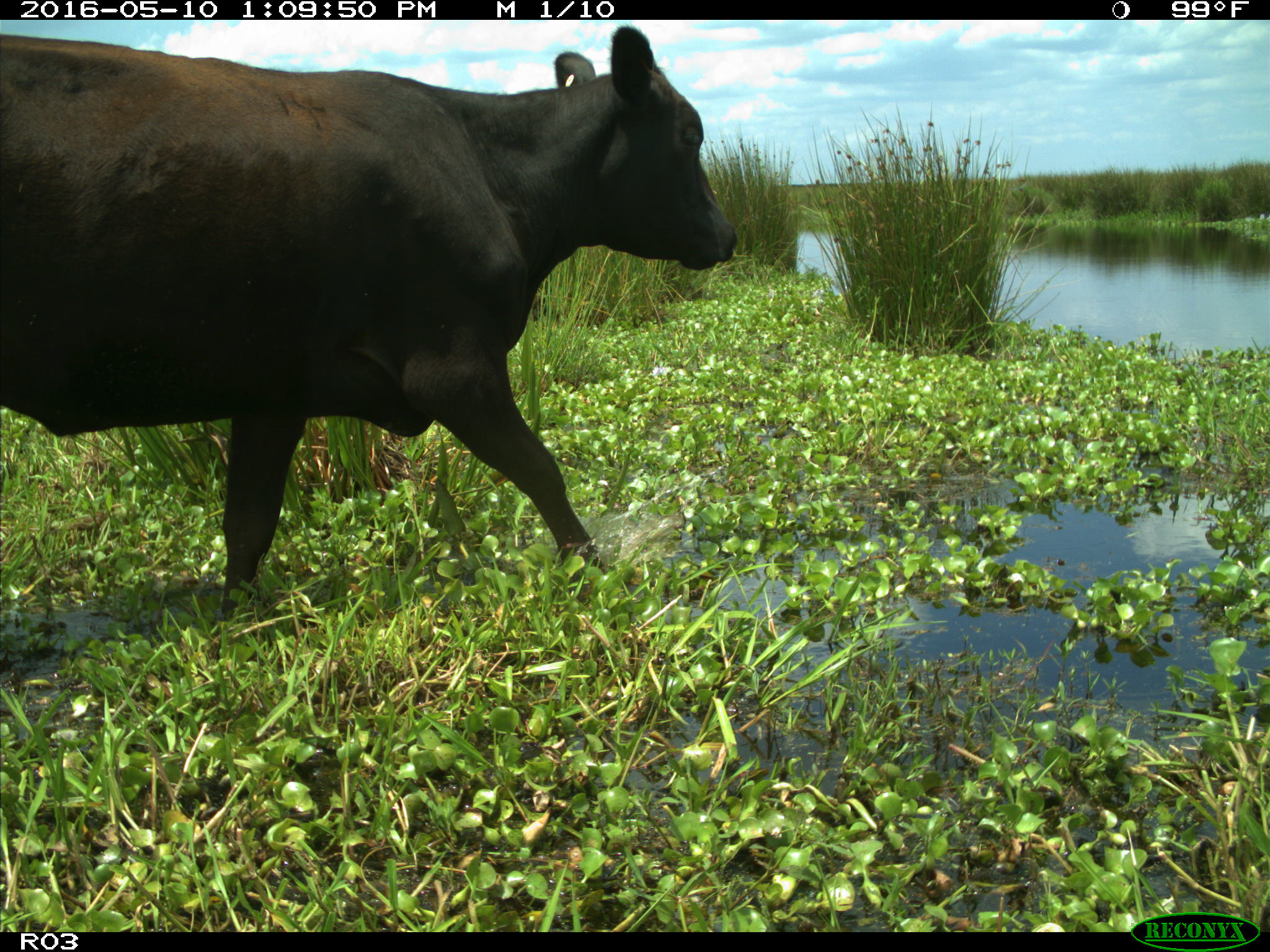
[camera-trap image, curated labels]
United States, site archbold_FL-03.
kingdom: Animalia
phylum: Chordata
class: Mammalia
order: Artiodactyla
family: Bovidae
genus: Bos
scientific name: Bos taurus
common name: domestic cow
Bos taurus (domestic cow).